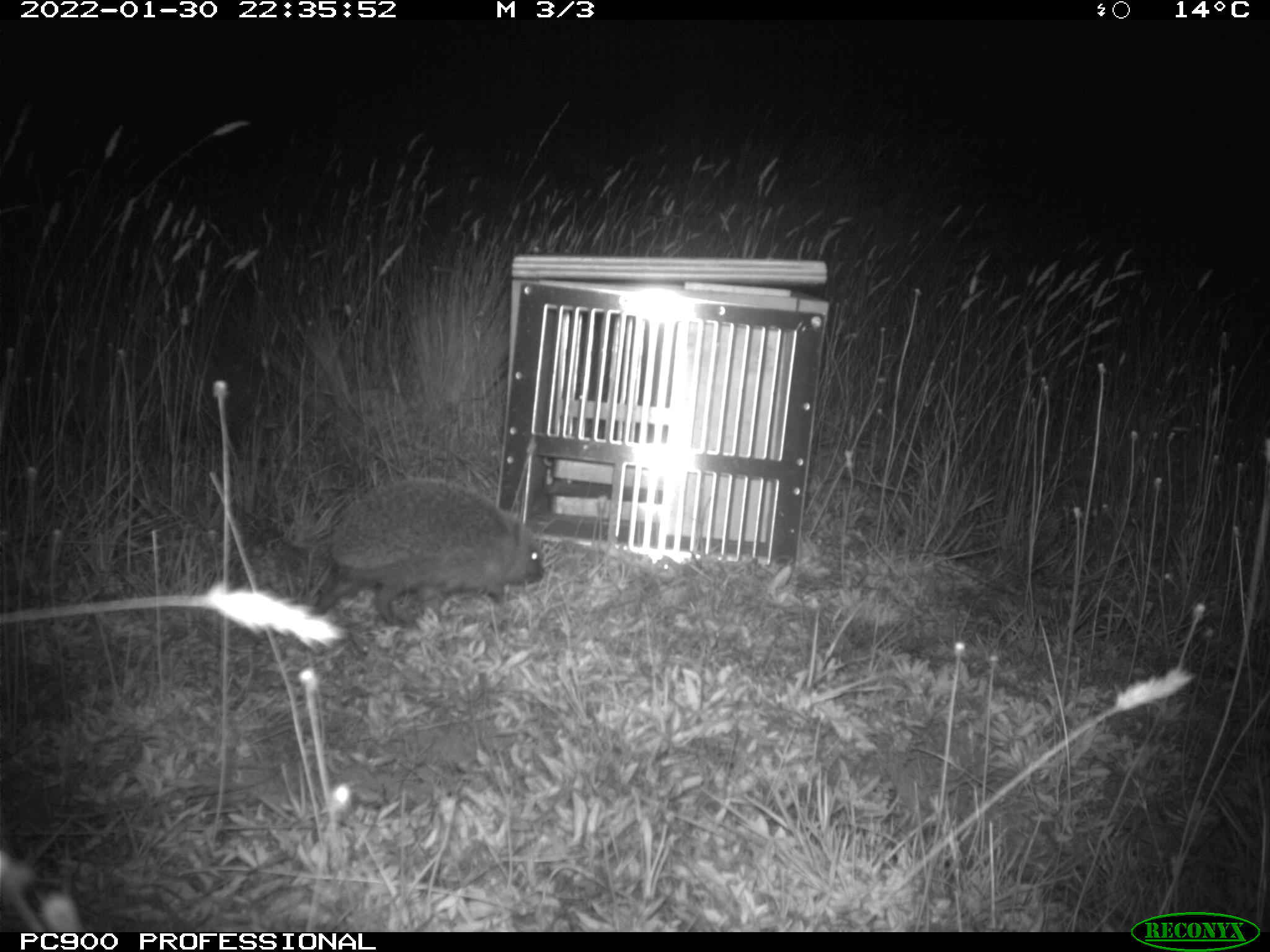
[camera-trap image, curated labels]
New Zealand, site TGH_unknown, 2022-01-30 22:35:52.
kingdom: Animalia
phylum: Chordata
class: Mammalia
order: Eulipotyphla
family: Erinaceidae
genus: Erinaceus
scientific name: Erinaceus europaeus europaeus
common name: european hedgehog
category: hedgehog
Hedgehog (european hedgehog) (Erinaceus europaeus europaeus).